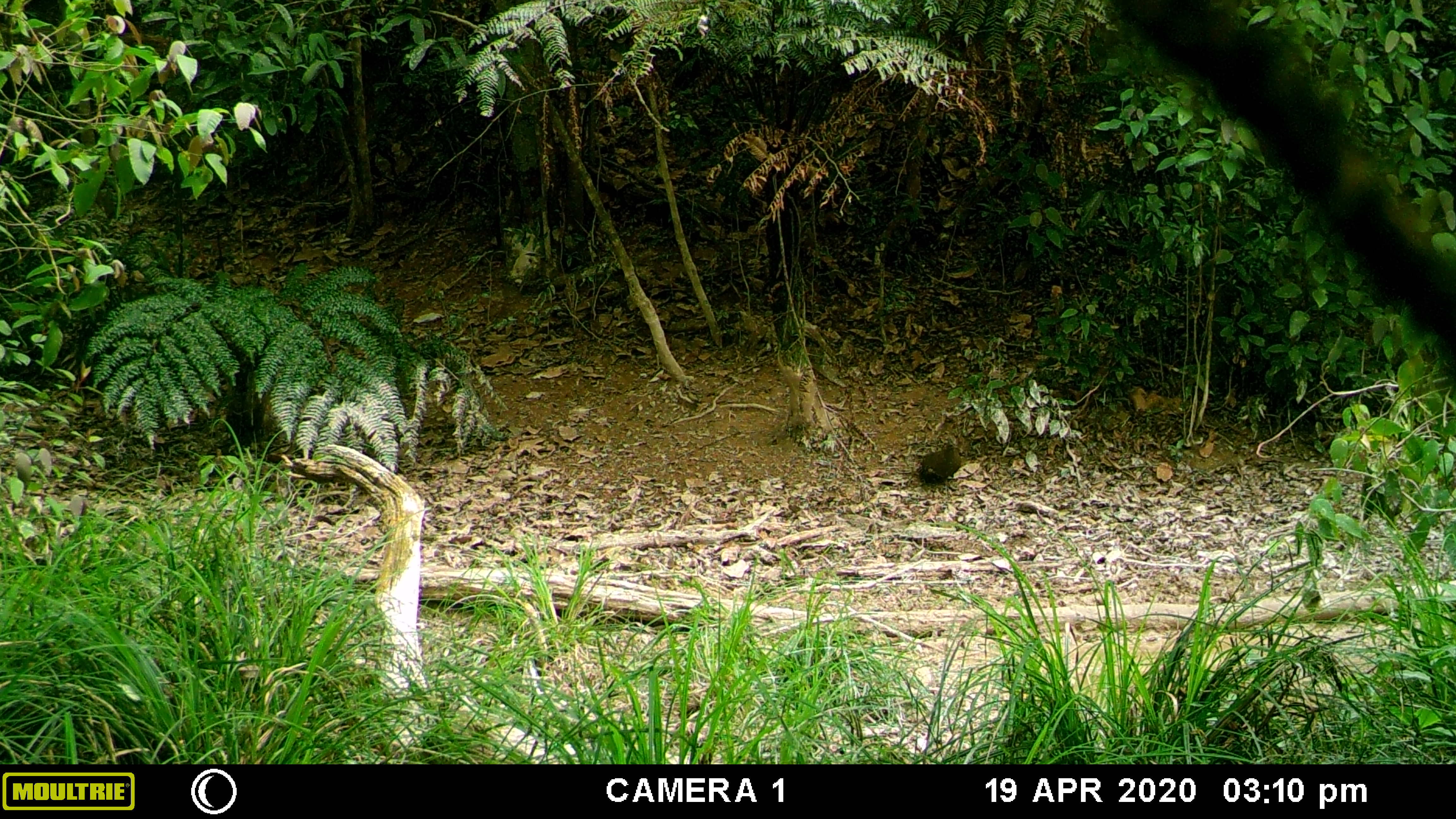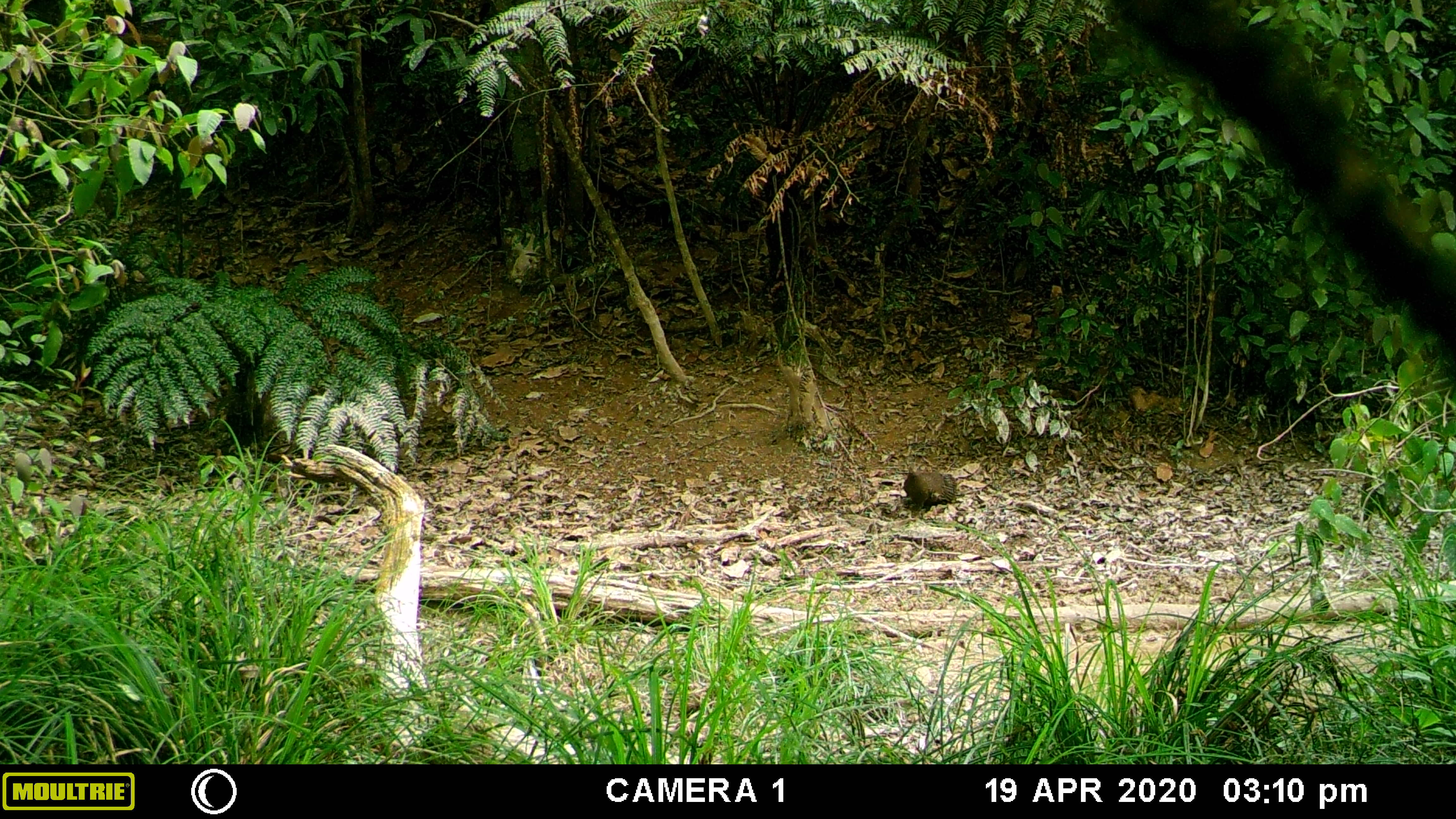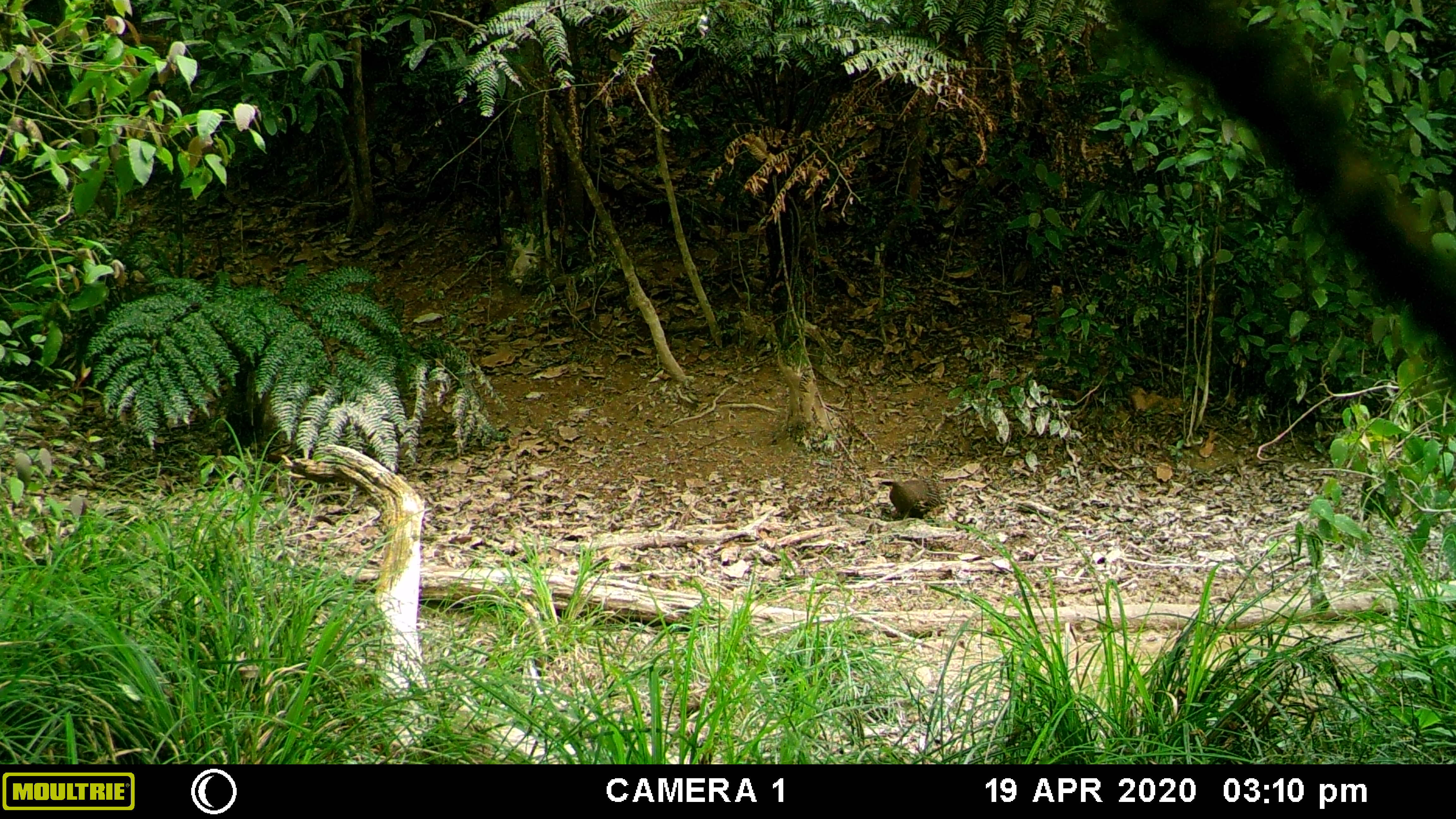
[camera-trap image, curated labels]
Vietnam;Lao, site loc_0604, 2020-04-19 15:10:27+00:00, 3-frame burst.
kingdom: Animalia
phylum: Chordata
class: Aves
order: Galliformes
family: Phasianidae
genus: Polyplectron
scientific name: Polyplectron bicalcaratum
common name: gray peacock-pheasant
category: grey peacock pheasant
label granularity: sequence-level